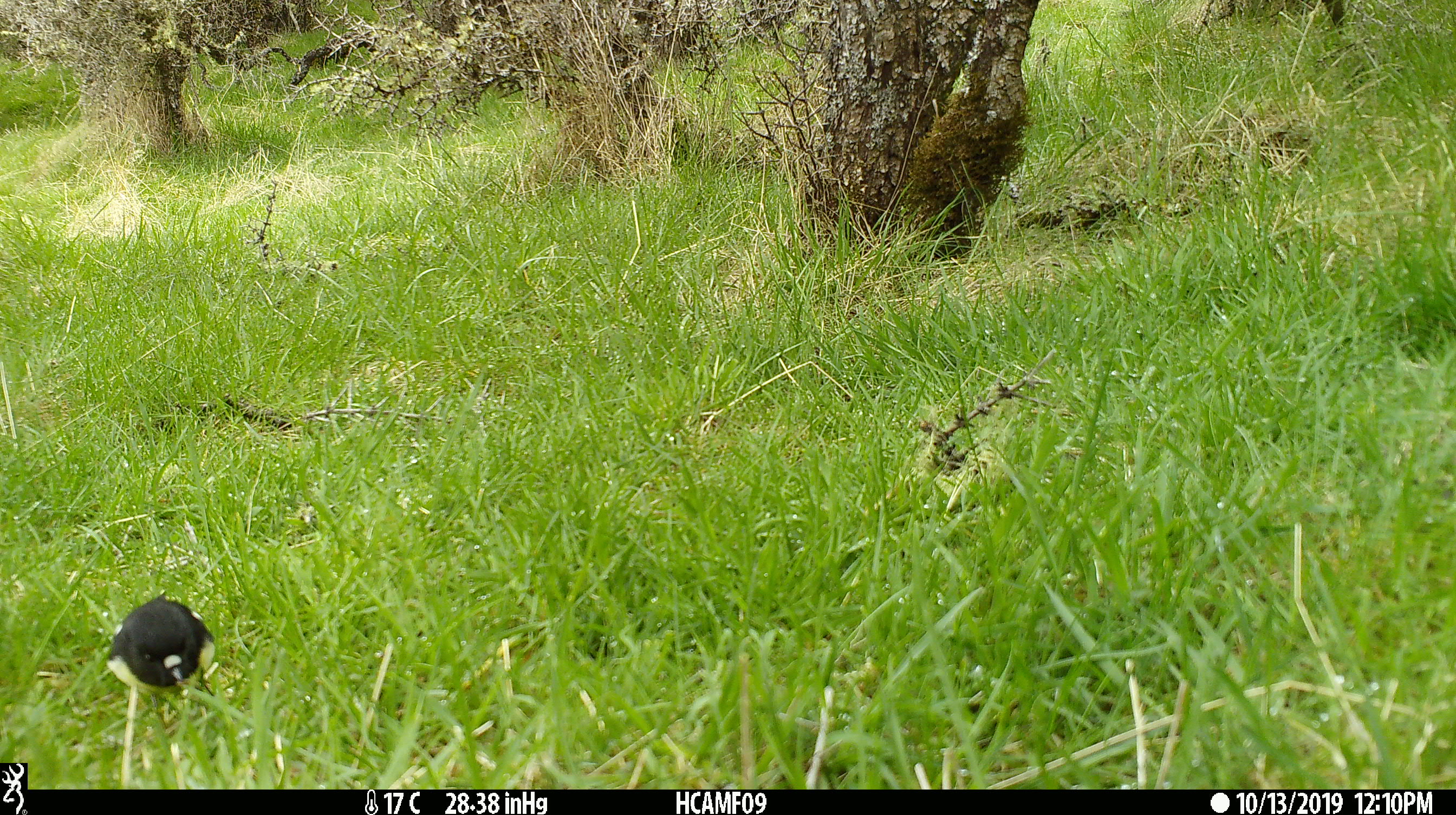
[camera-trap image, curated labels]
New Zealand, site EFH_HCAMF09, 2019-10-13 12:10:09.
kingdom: Animalia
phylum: Chordata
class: Aves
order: Passeriformes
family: Petroicidae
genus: Petroica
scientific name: Petroica macrocephala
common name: tomtit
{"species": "tomtit (Petroica macrocephala)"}